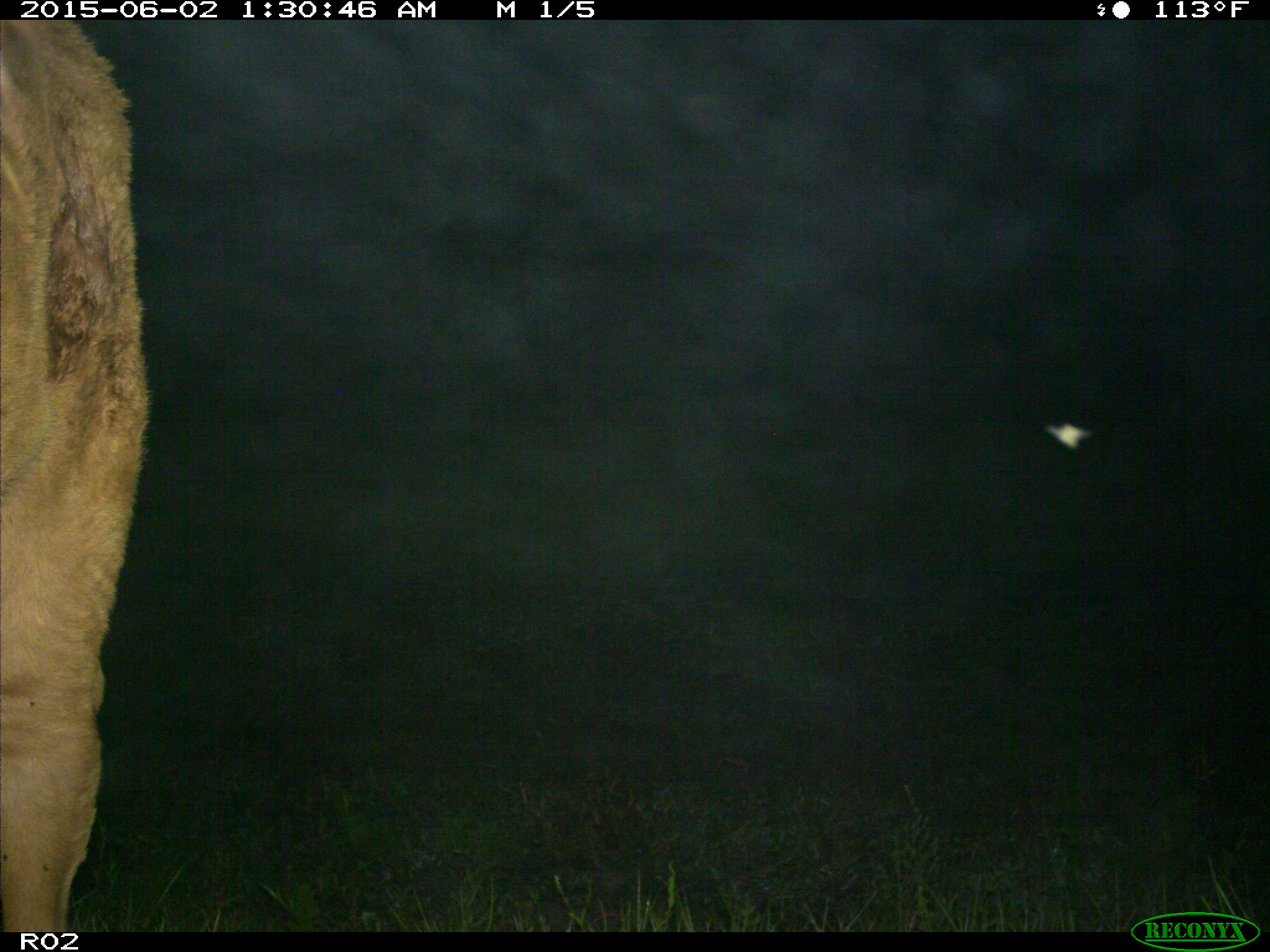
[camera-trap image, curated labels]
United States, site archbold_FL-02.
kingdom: Animalia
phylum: Chordata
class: Mammalia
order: Artiodactyla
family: Bovidae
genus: Bos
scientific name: Bos taurus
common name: domestic cow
Bos taurus (domestic cow).